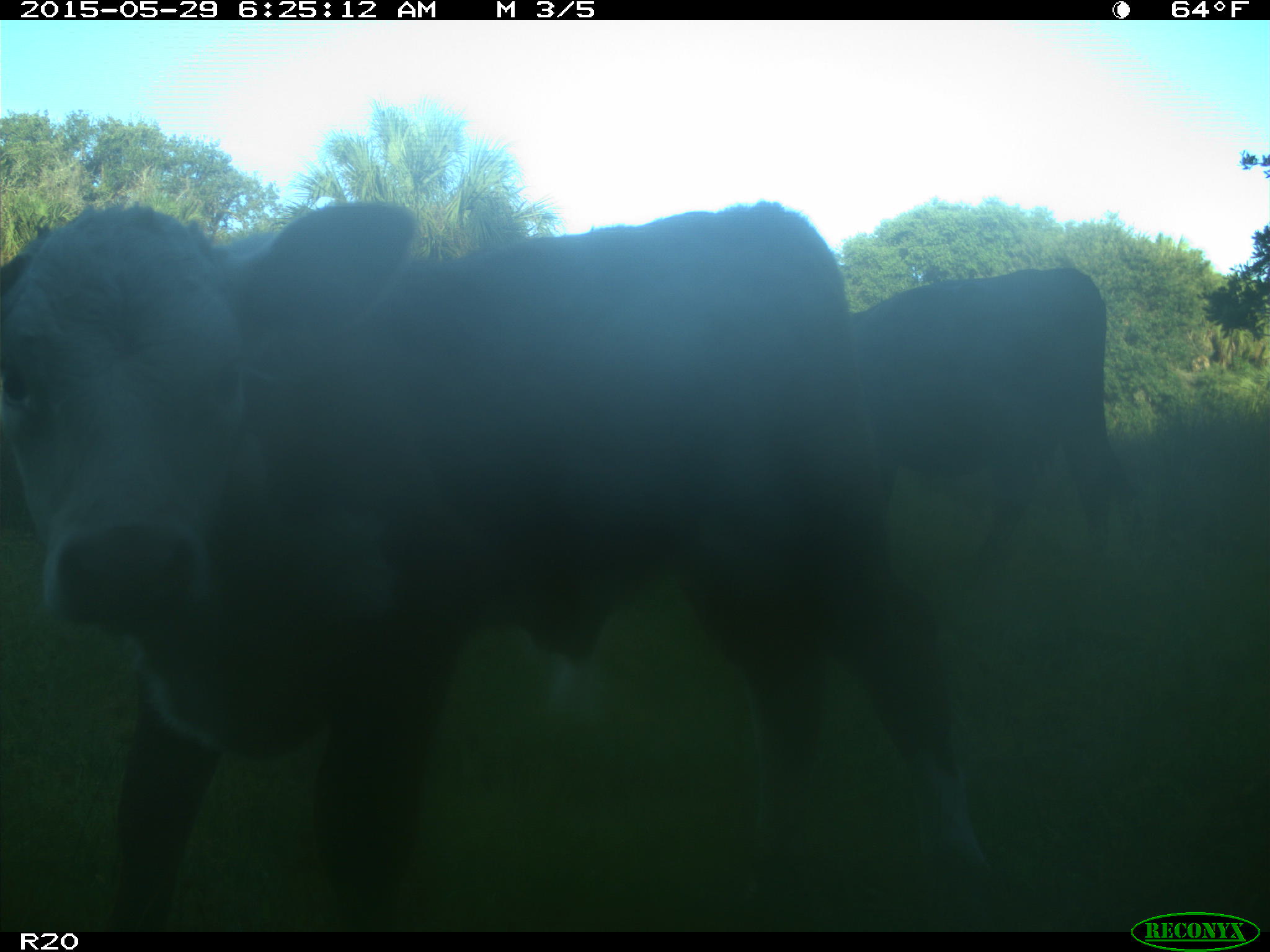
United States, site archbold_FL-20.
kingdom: Animalia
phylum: Chordata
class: Mammalia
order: Artiodactyla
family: Bovidae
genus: Bos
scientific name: Bos taurus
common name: domestic cow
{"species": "Bos taurus (domestic cow)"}